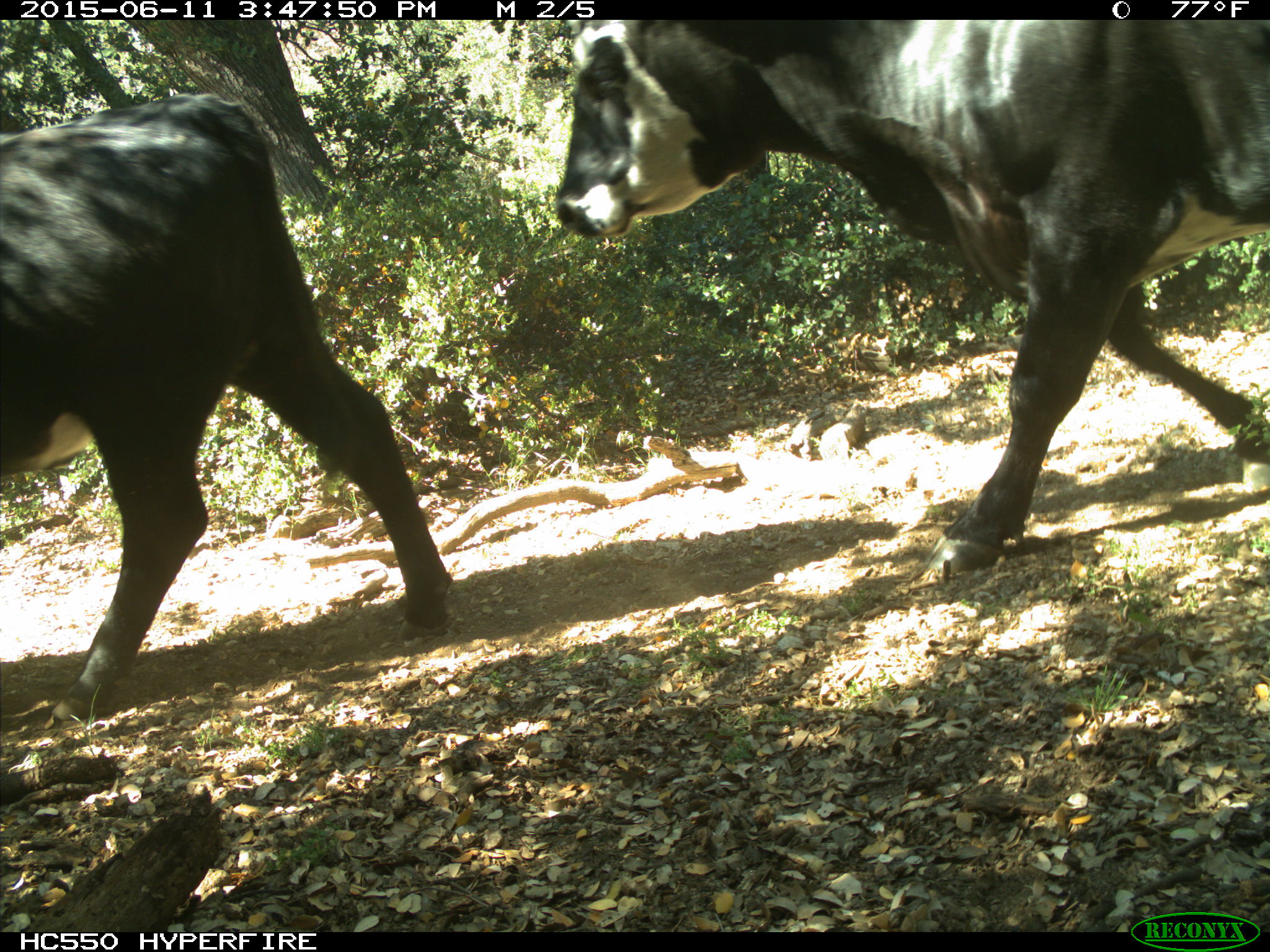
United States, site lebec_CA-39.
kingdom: Animalia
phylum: Chordata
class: Mammalia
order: Artiodactyla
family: Bovidae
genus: Bos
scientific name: Bos taurus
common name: domestic cow